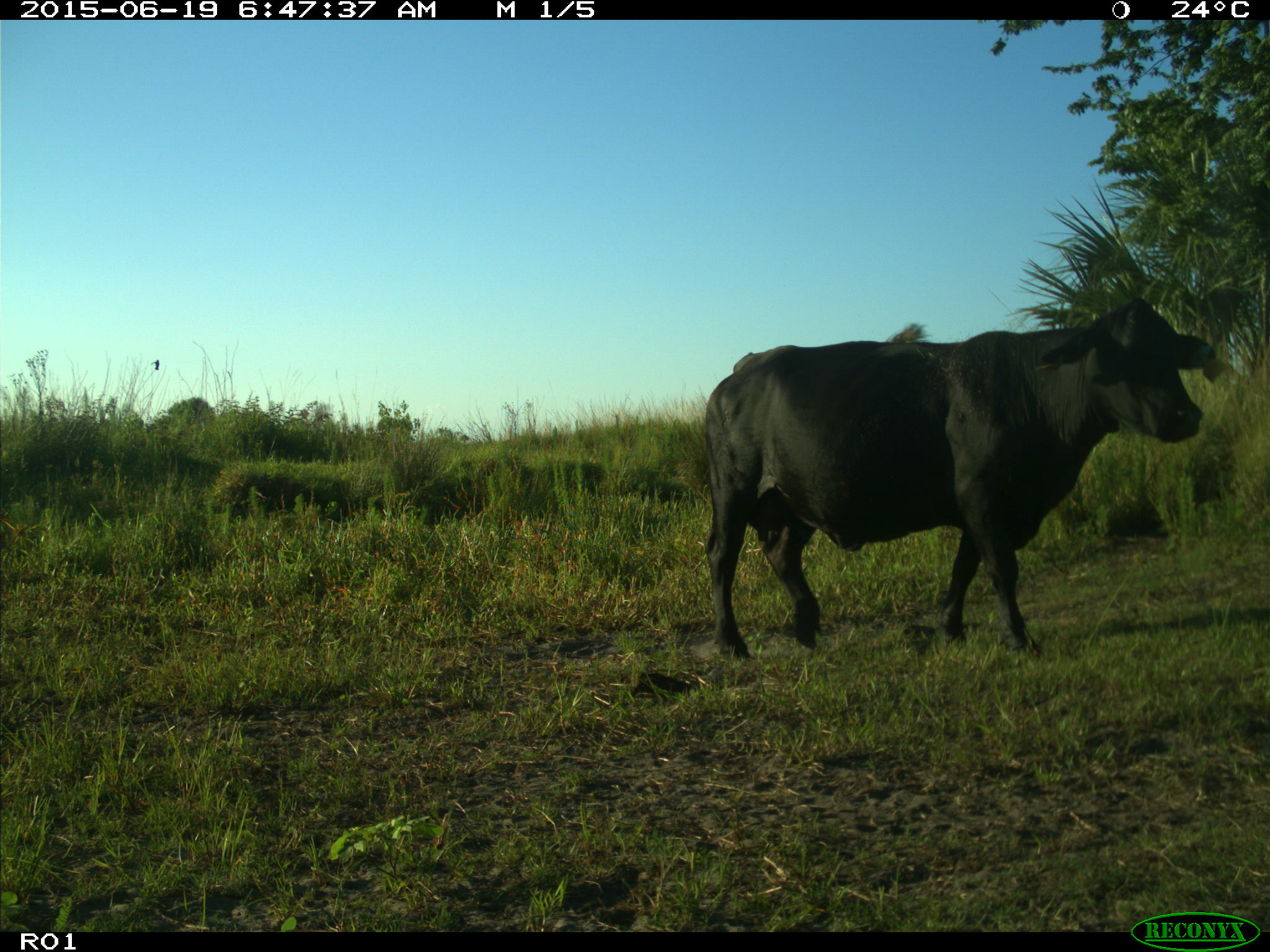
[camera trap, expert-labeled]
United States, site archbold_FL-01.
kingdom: Animalia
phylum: Chordata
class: Mammalia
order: Artiodactyla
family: Bovidae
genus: Bos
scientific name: Bos taurus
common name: domestic cow